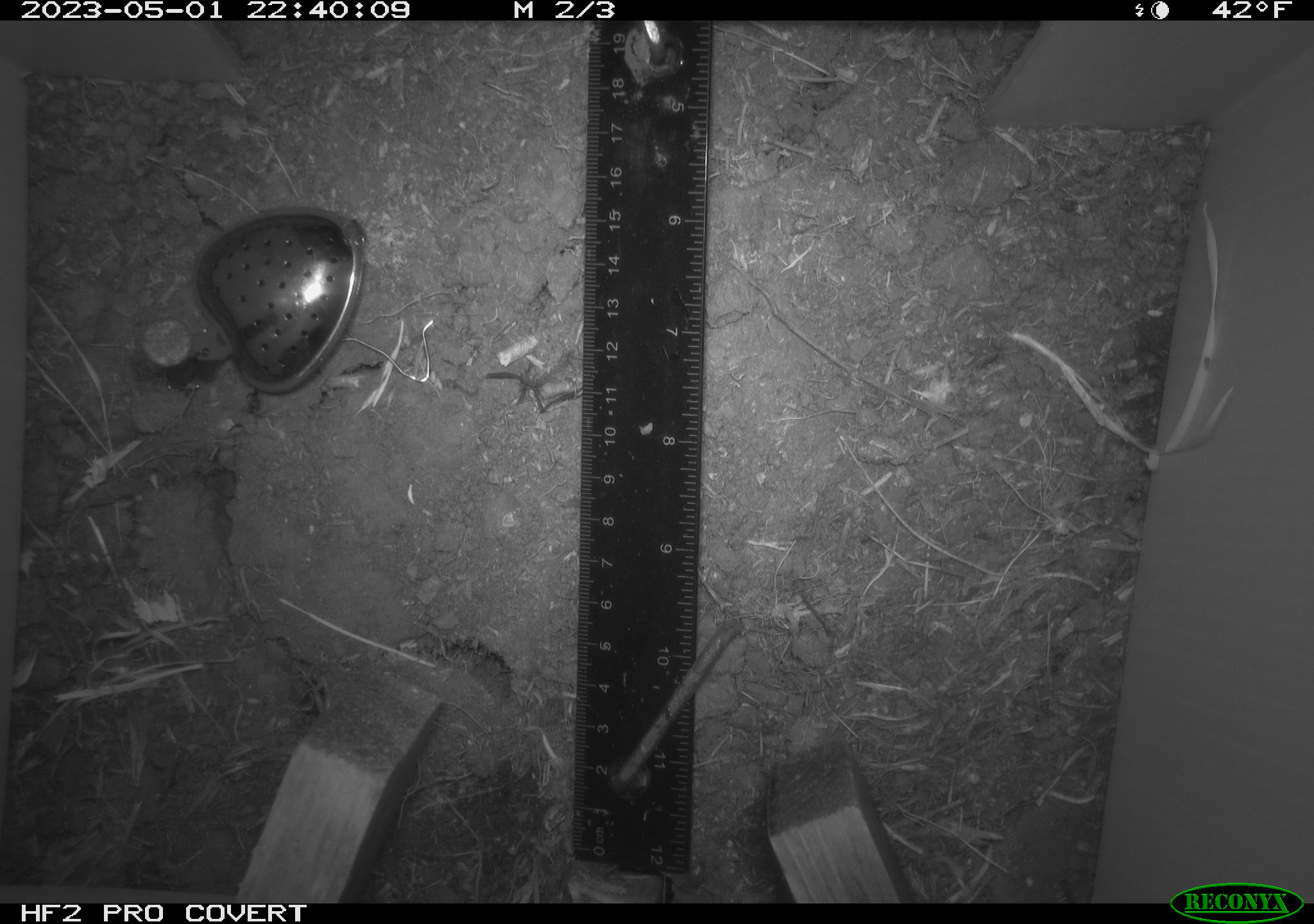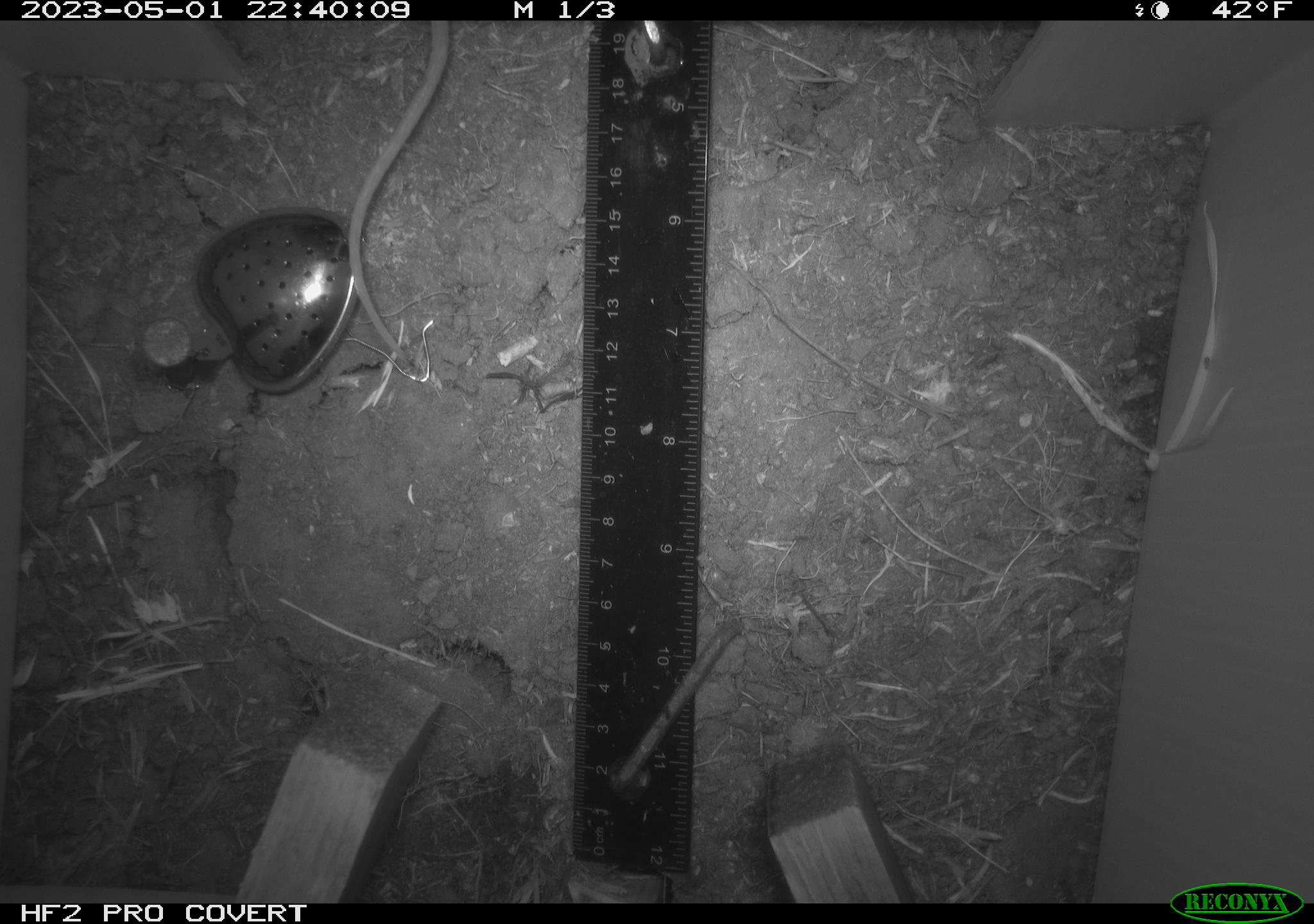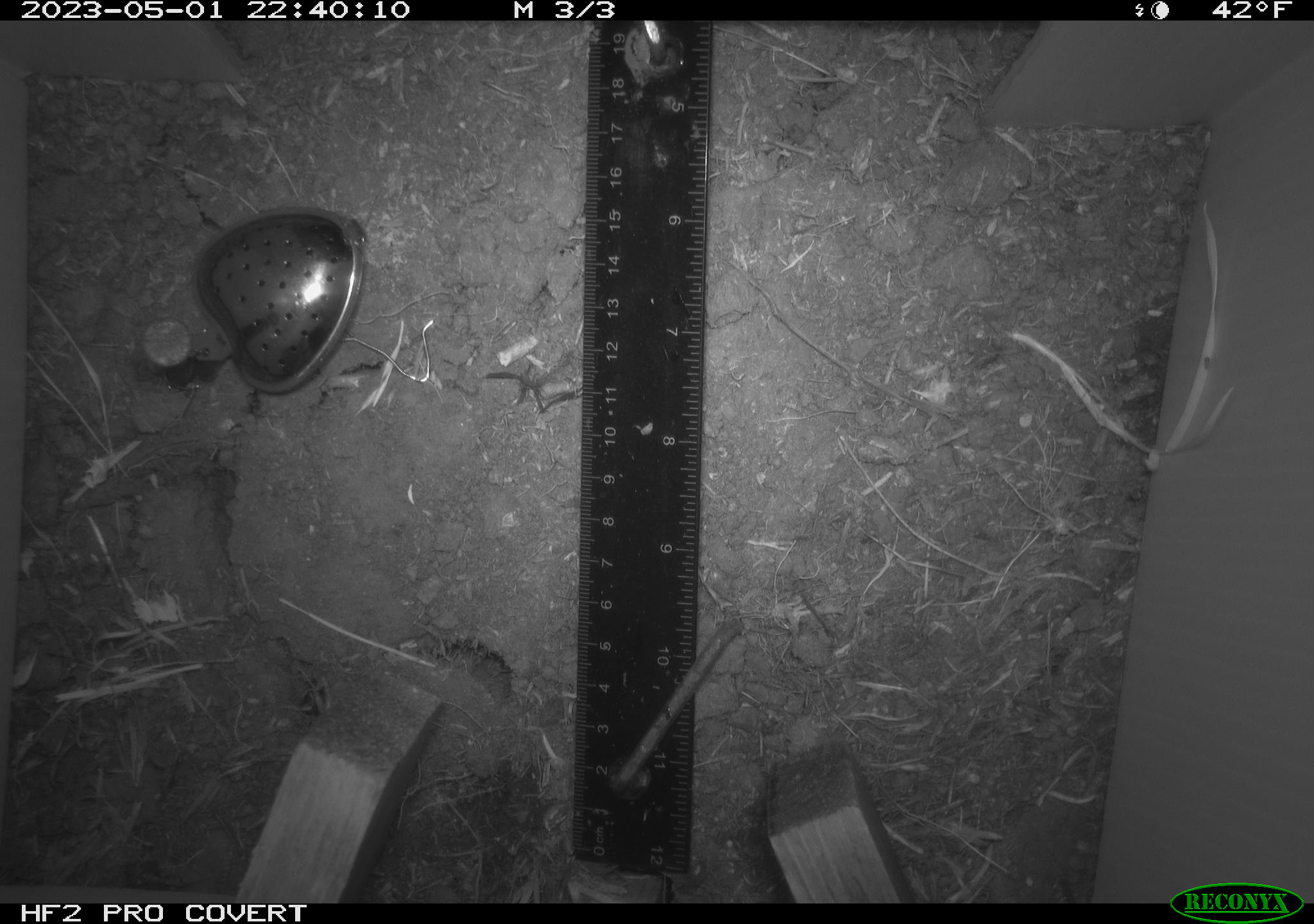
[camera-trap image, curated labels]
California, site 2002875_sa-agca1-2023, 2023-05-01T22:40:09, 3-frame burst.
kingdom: Animalia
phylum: Chordata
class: Mammalia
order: Rodentia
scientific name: Rodentia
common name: mouse species